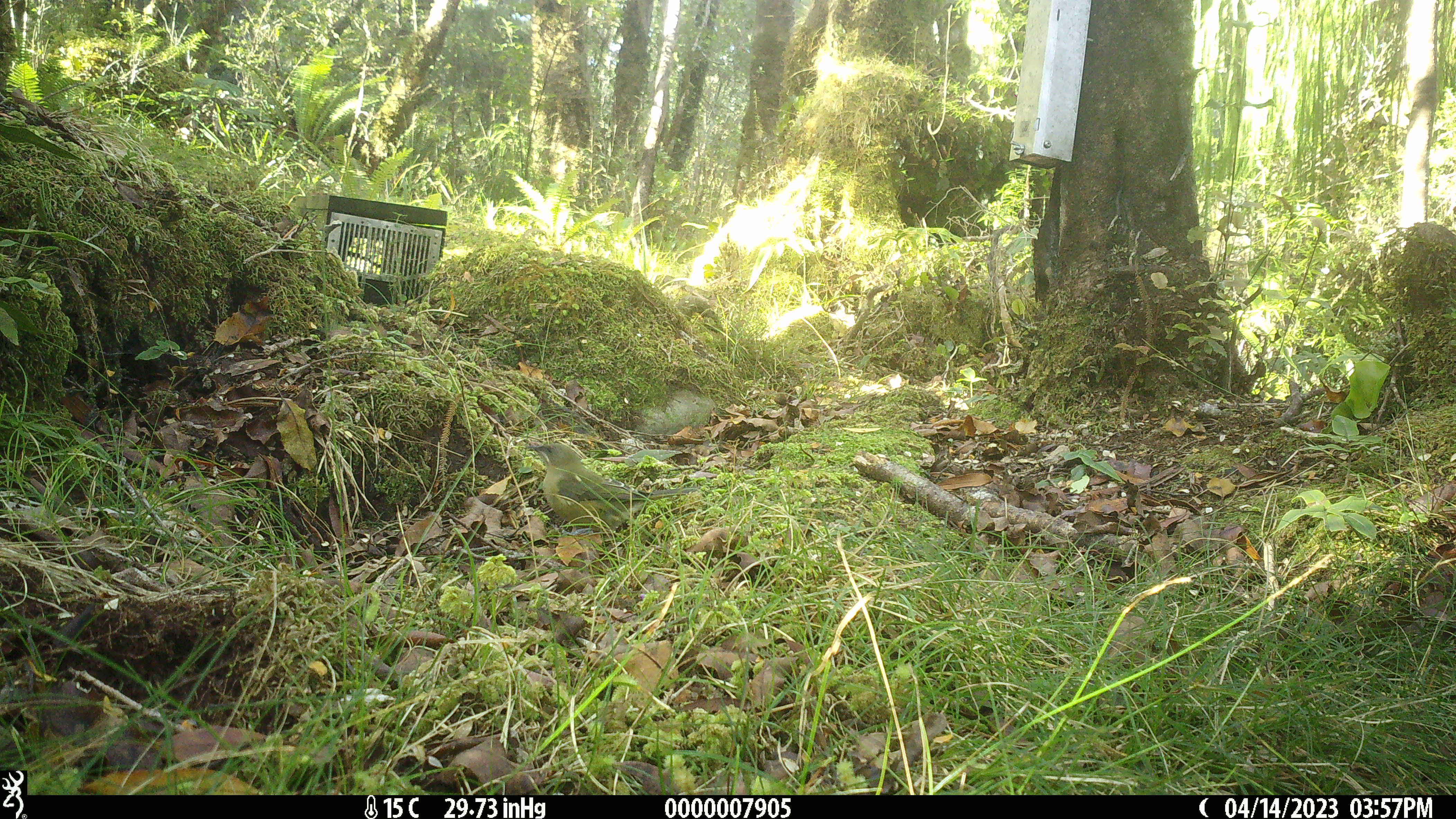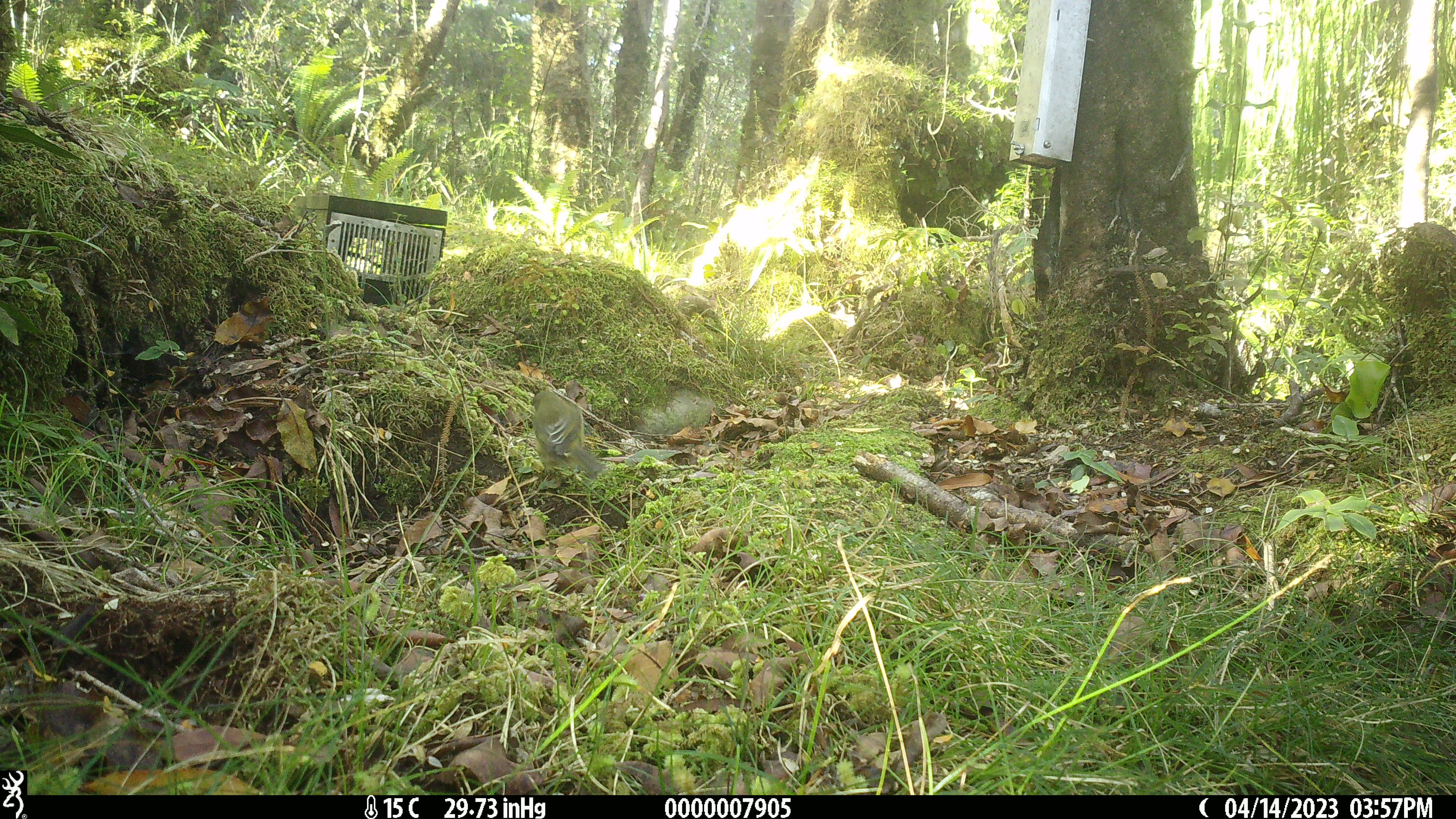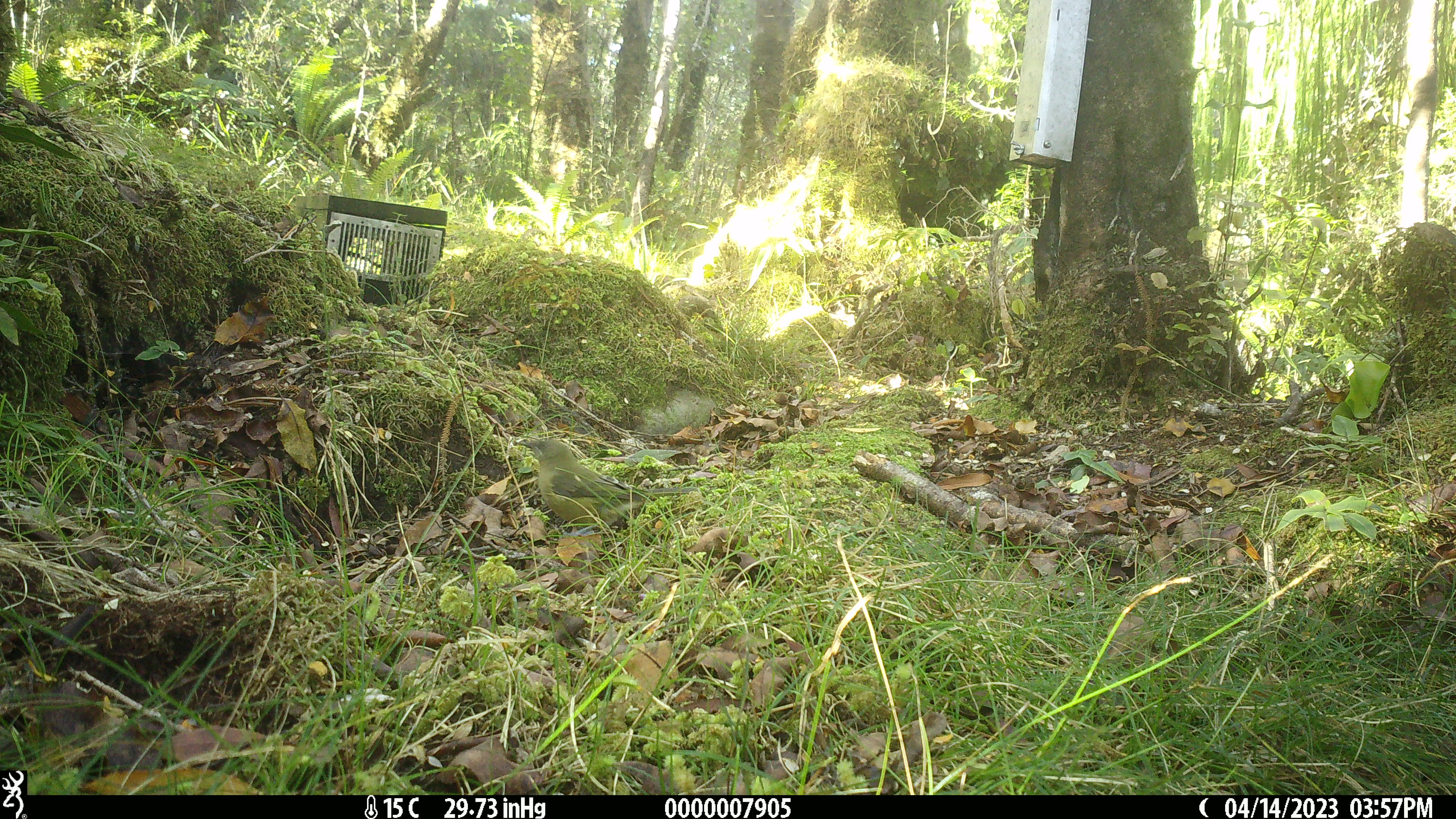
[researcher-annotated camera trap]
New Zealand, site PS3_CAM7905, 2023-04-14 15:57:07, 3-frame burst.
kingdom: Animalia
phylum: Chordata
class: Aves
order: Passeriformes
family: Meliphagidae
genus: Anthornis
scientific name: Anthornis melanura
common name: new zealand bellbird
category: bellbird